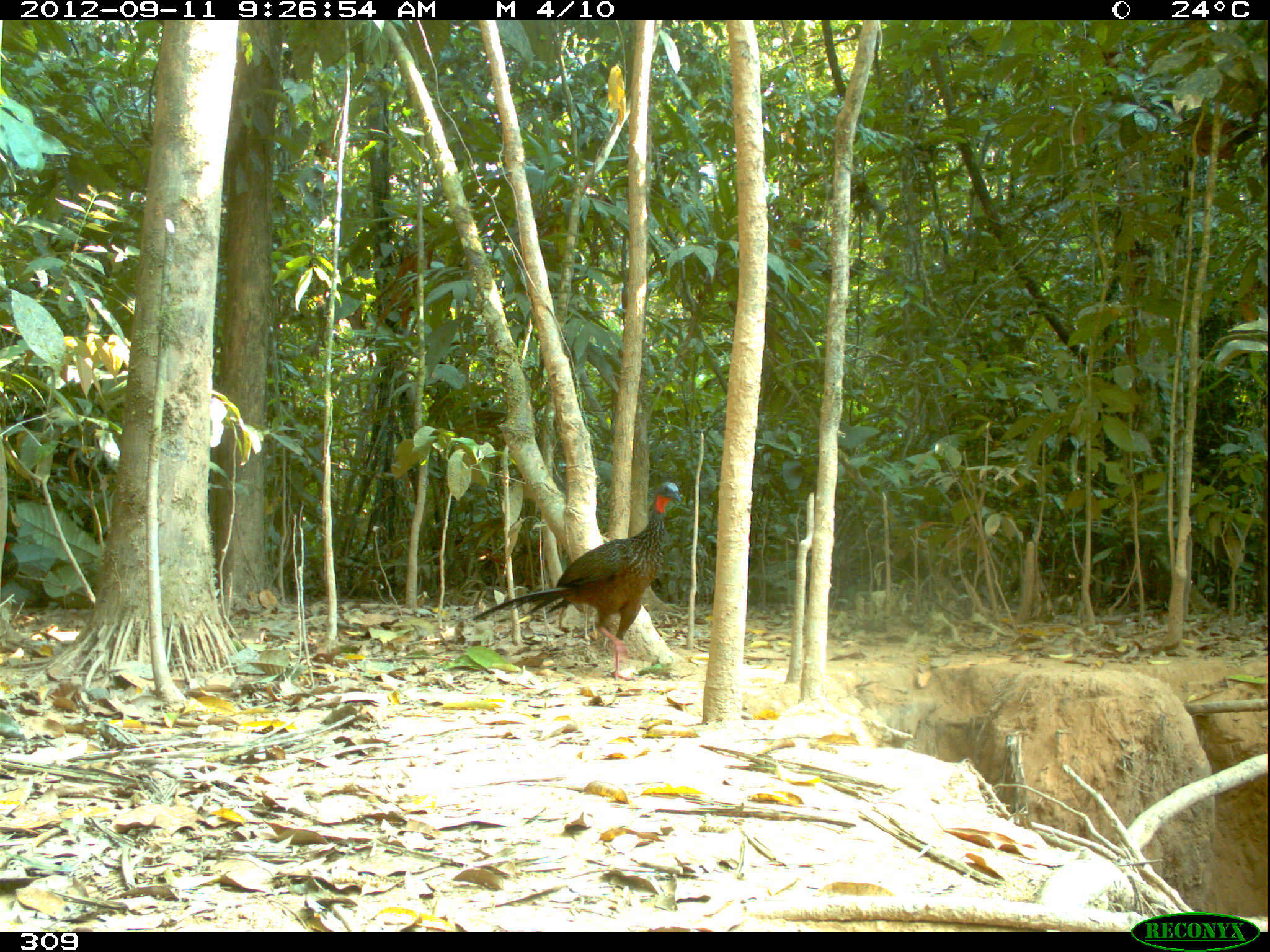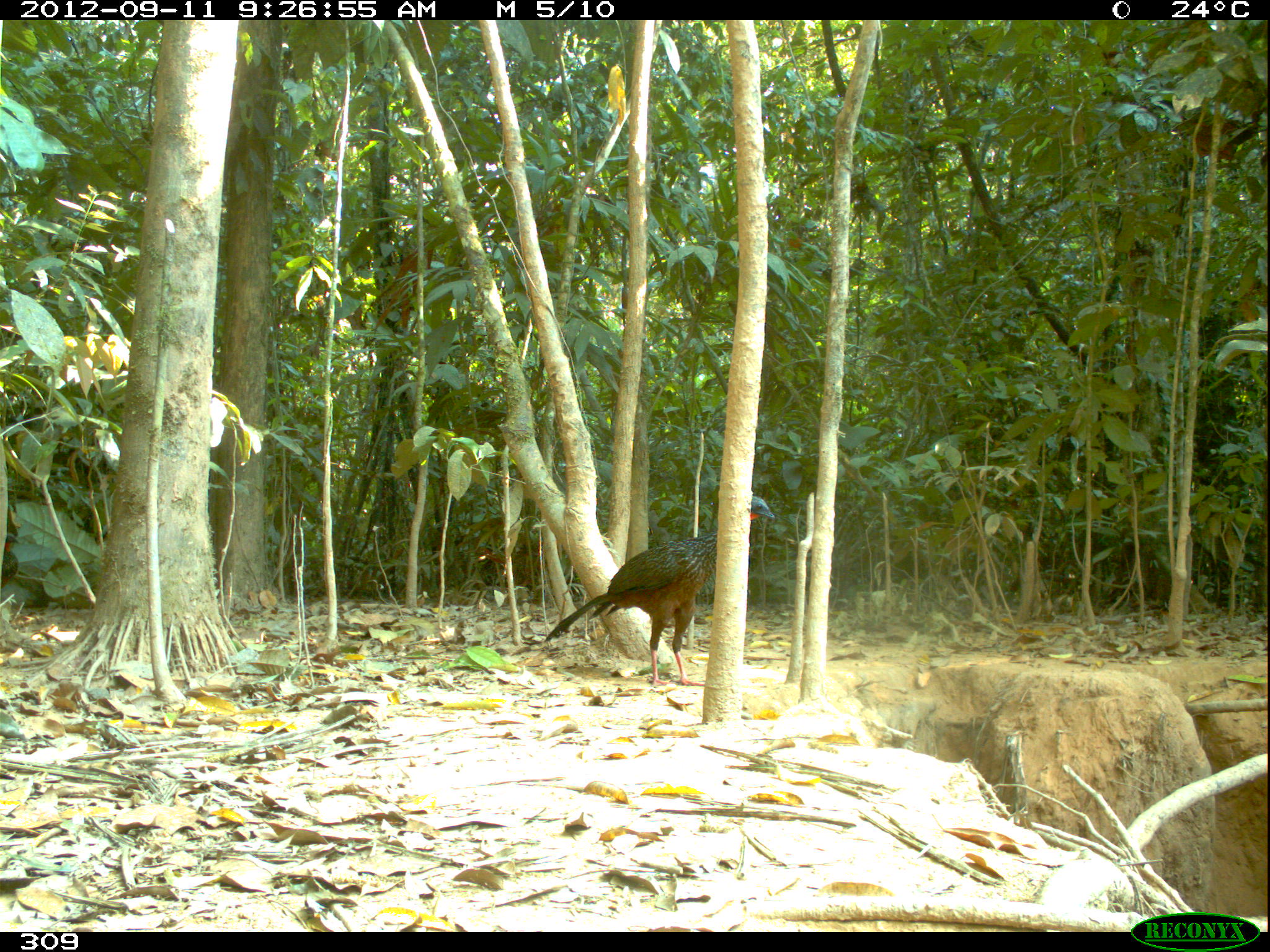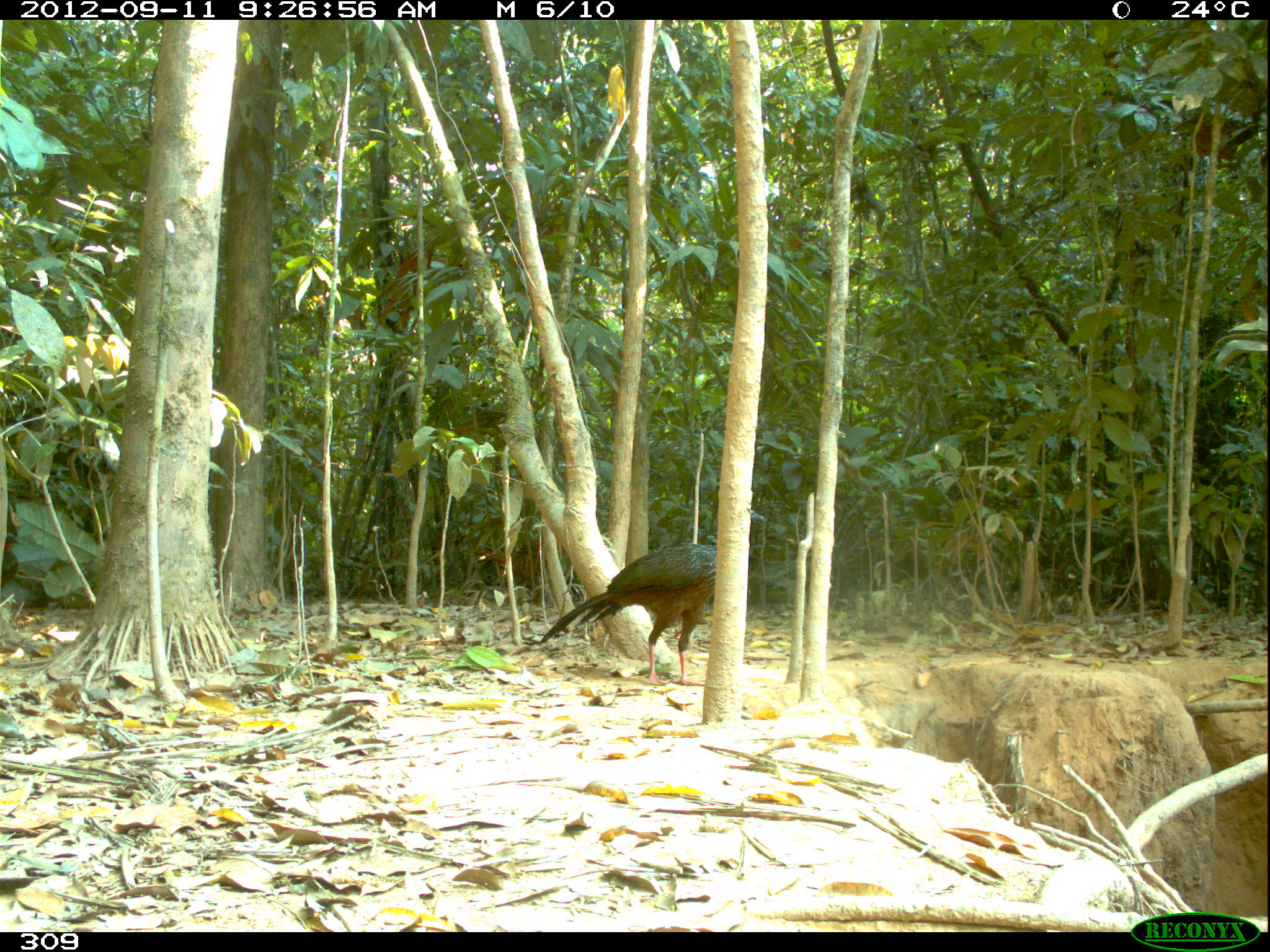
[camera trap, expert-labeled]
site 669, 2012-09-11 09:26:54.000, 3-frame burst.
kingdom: Animalia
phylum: Chordata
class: Aves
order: Galliformes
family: Cracidae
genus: Penelope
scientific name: Penelope jacquacu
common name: spix's guan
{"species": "Penelope jacquacu (spix's guan)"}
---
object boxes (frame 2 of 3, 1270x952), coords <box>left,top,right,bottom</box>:
penelope jacquacu: <box>542,494,775,688</box>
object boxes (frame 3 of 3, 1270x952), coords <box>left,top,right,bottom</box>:
penelope jacquacu: <box>539,506,764,685</box>